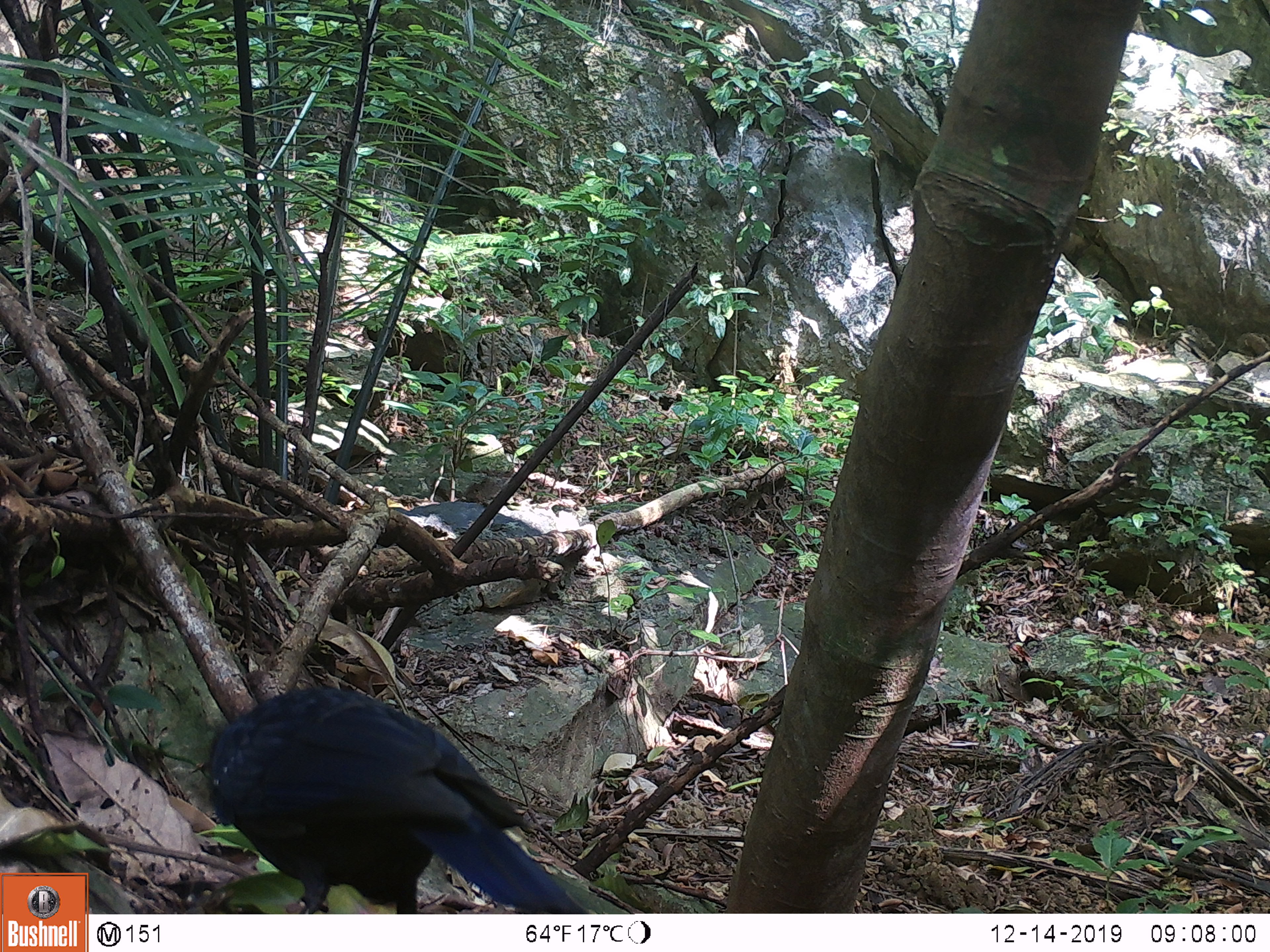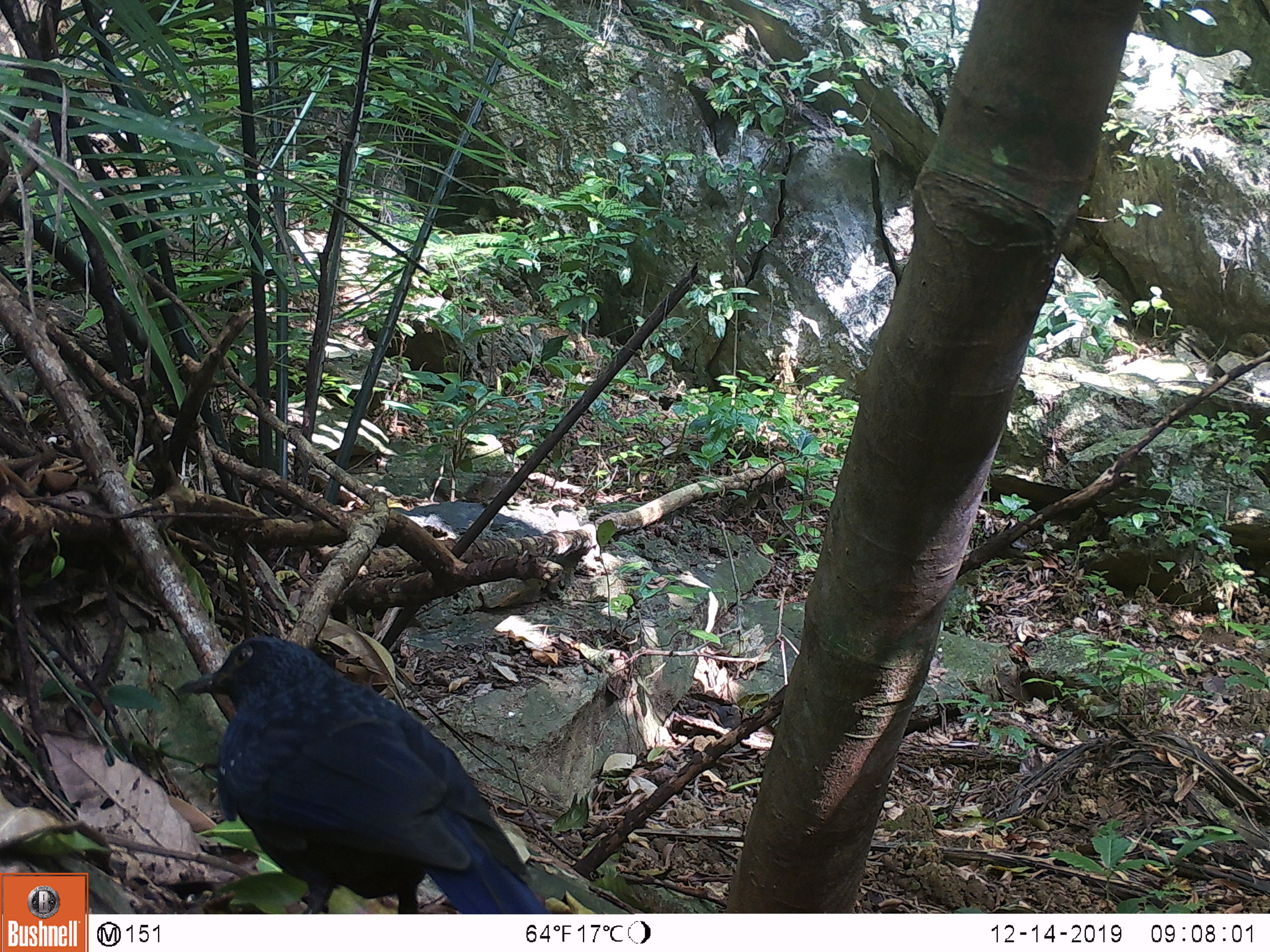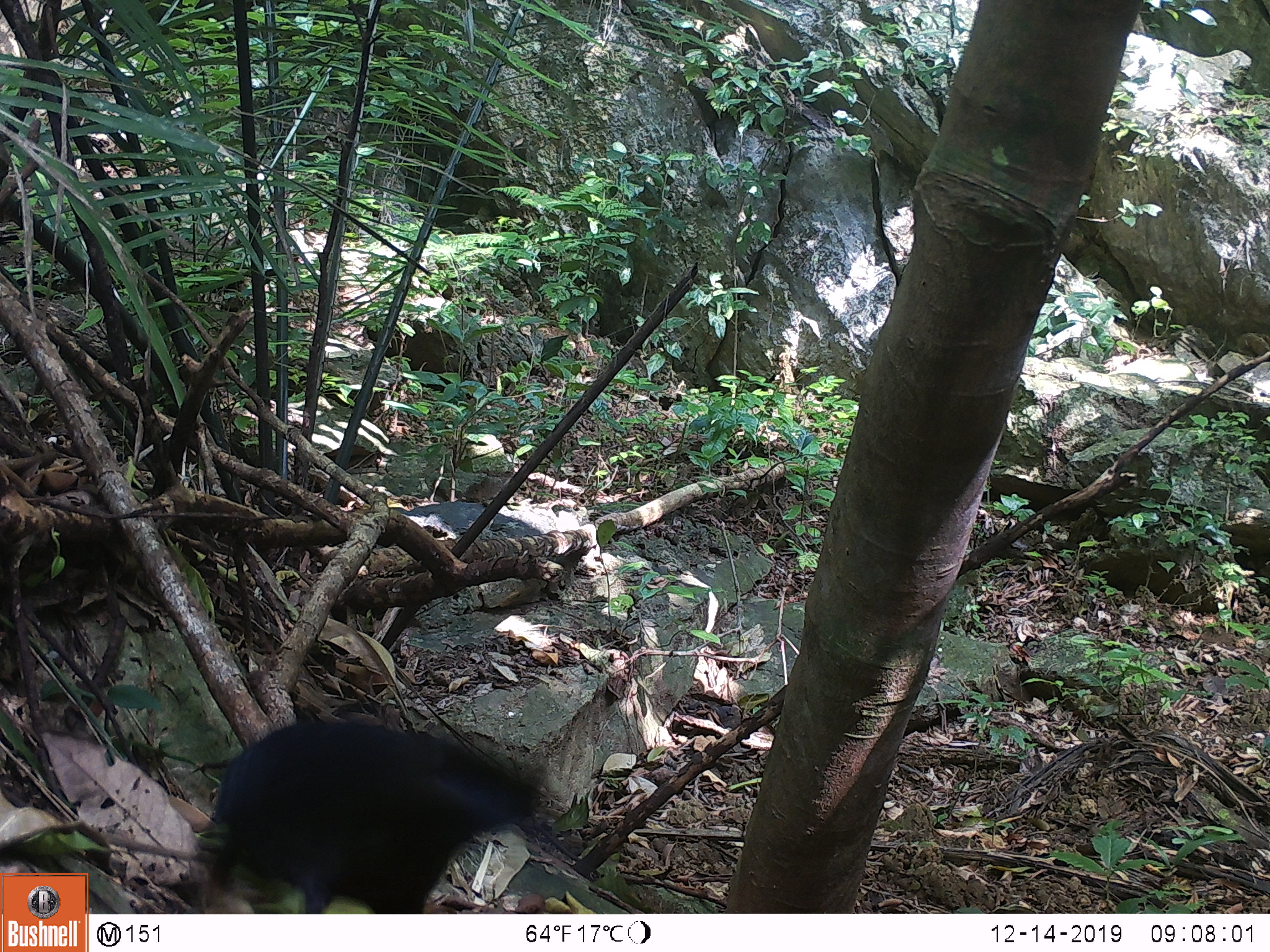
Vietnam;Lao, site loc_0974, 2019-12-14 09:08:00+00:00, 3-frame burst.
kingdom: Animalia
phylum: Chordata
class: Aves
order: Passeriformes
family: Muscicapidae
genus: Myophonus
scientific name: Myophonus caeruleus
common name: blue whistling thrush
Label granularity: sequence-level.